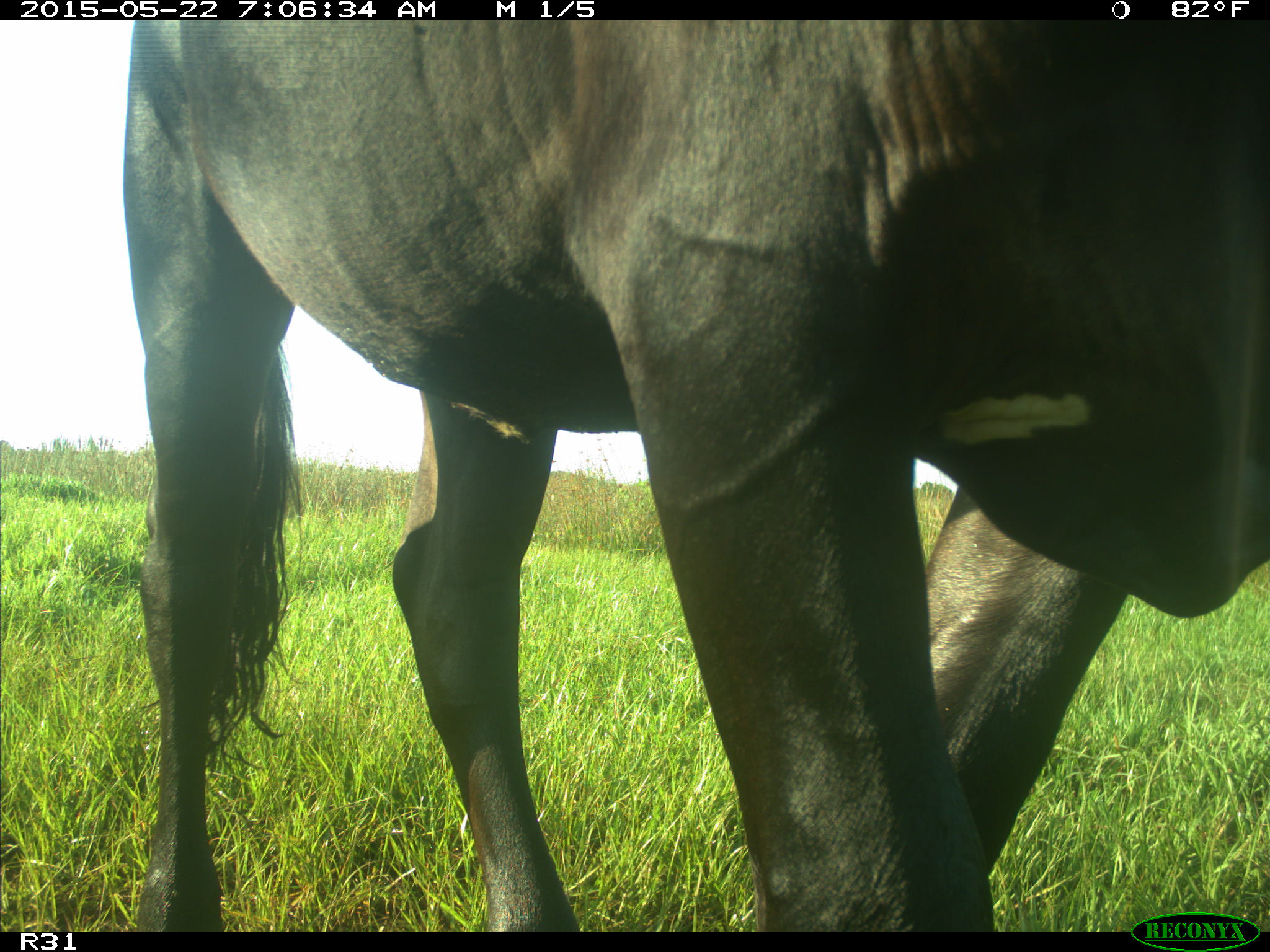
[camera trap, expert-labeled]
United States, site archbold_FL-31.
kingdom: Animalia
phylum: Chordata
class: Mammalia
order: Artiodactyla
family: Bovidae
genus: Bos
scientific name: Bos taurus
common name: domestic cow